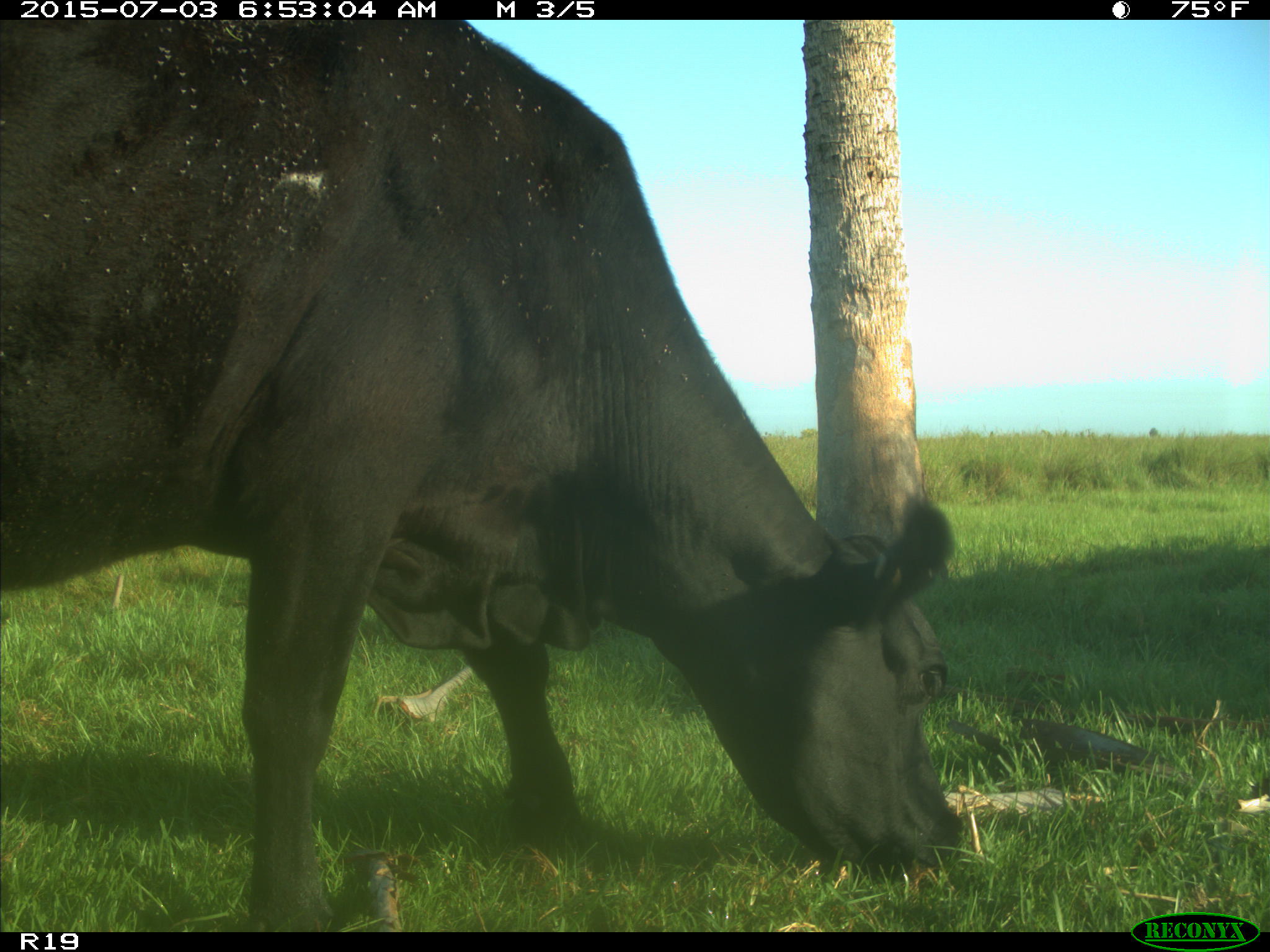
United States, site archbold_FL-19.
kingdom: Animalia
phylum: Chordata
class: Mammalia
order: Artiodactyla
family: Bovidae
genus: Bos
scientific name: Bos taurus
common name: domestic cow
Bos taurus (domestic cow).